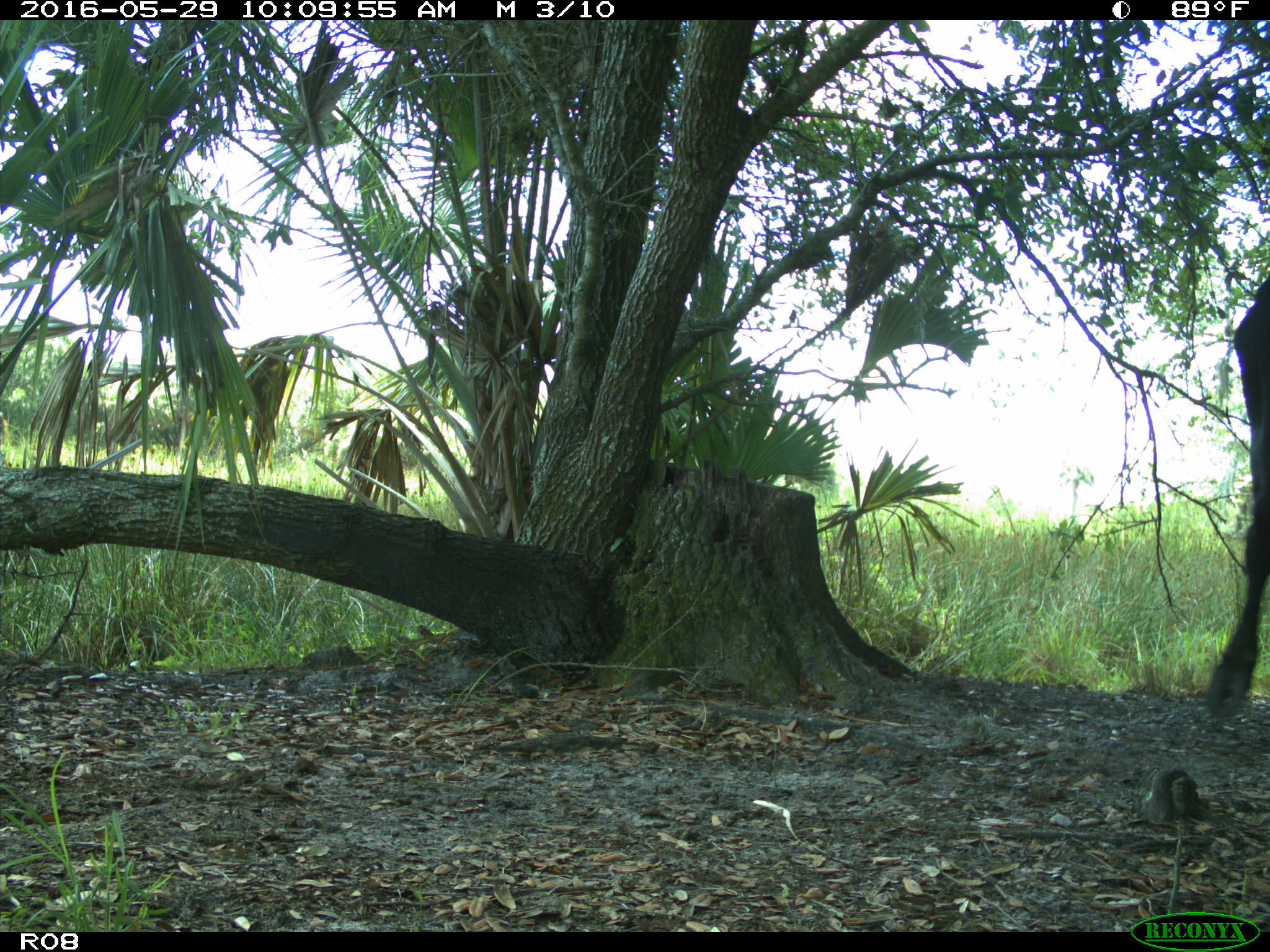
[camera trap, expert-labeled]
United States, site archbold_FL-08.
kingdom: Animalia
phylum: Chordata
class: Mammalia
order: Artiodactyla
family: Bovidae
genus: Bos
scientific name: Bos taurus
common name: domestic cow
Bos taurus (domestic cow).